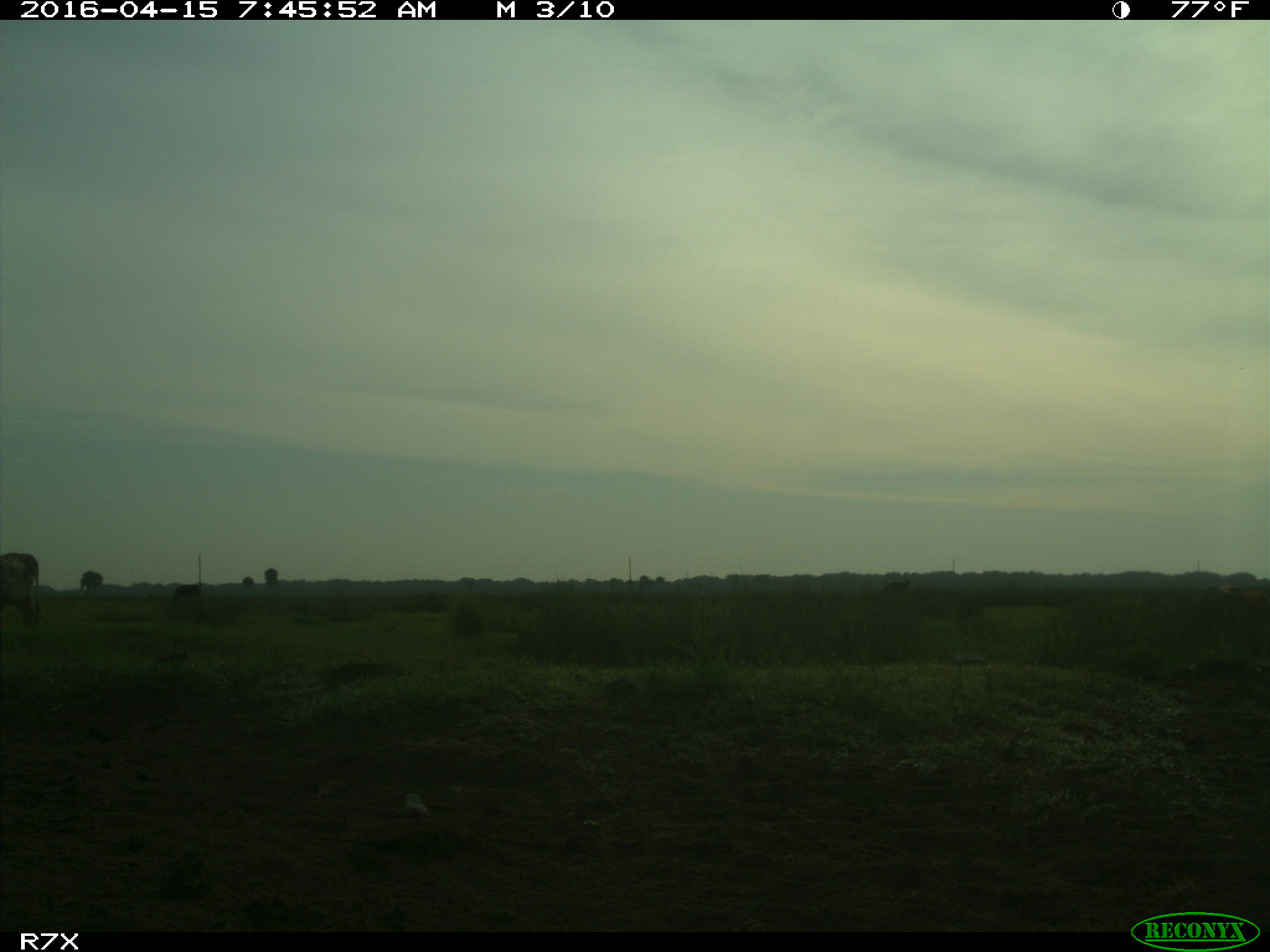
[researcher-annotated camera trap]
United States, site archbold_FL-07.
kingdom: Animalia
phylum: Chordata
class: Mammalia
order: Artiodactyla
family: Bovidae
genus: Bos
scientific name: Bos taurus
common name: domestic cow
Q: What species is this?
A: Bos taurus (domestic cow).